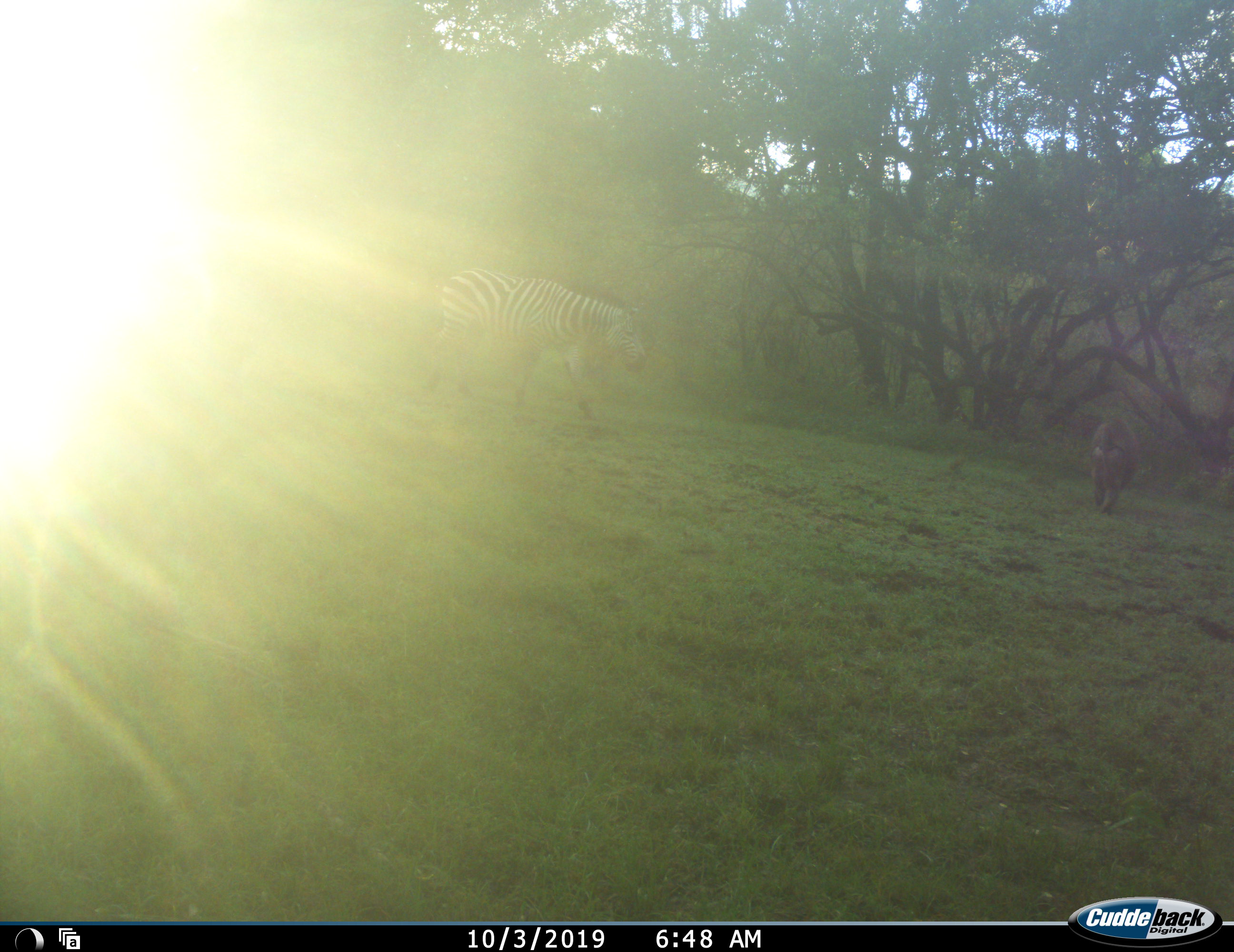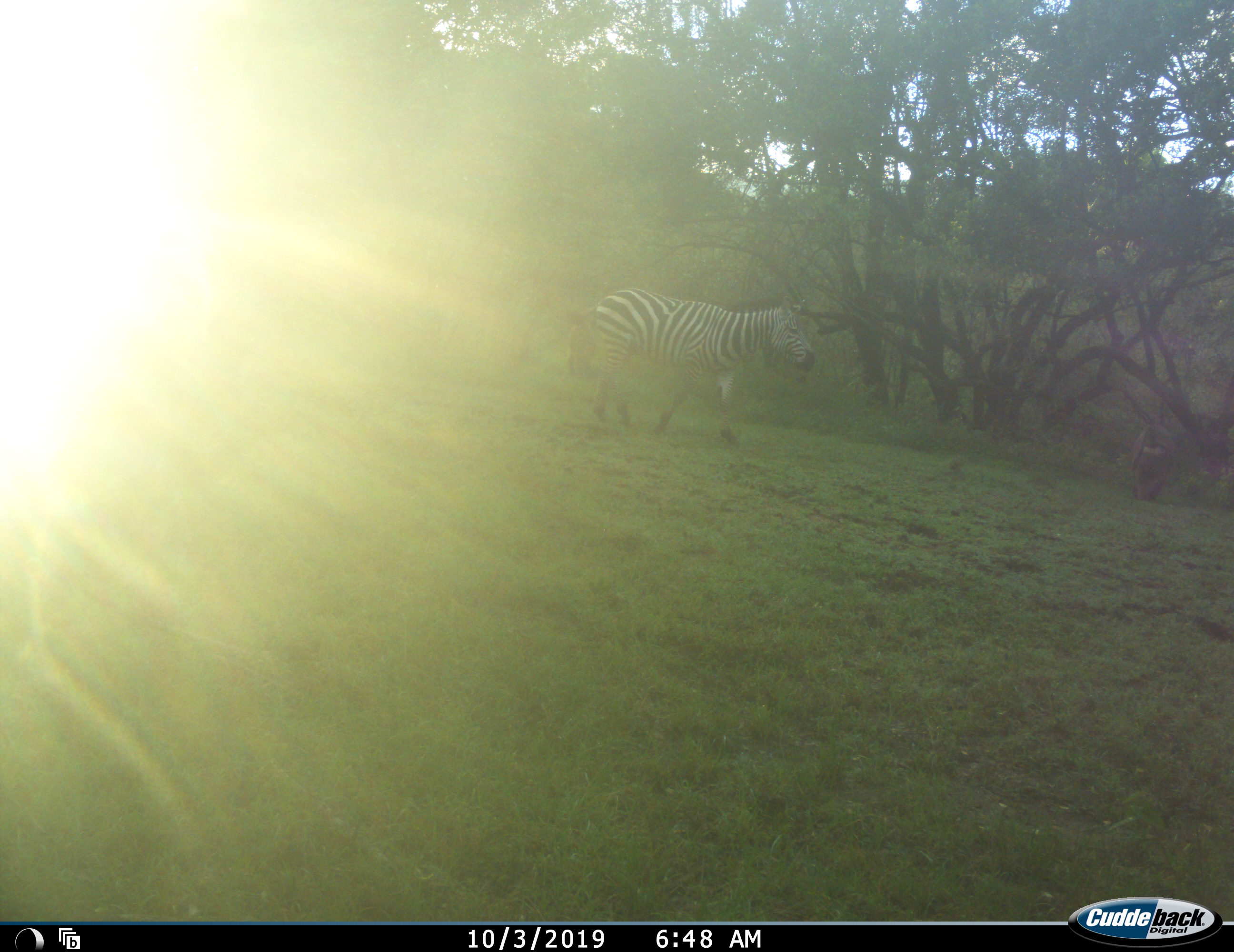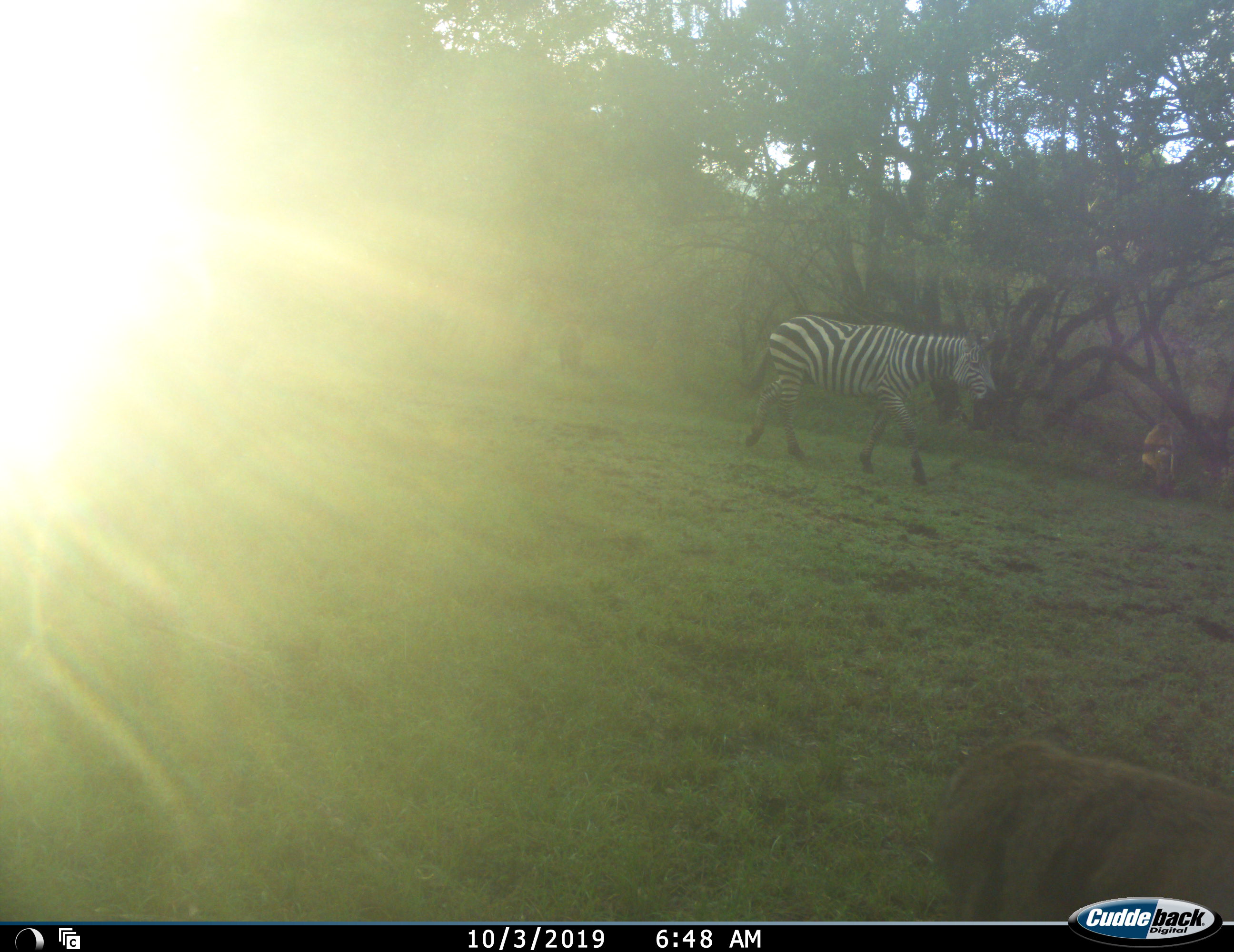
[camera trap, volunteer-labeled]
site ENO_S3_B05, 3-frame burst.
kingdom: Animalia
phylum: Chordata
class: Mammalia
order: Primates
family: Cercopithecidae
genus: Papio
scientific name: Papio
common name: baboon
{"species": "baboon (Papio)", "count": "2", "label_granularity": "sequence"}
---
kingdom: Animalia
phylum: Chordata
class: Mammalia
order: Perissodactyla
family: Equidae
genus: Equus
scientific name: Equus quagga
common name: plains zebra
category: zebraplains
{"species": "zebraplains (plains zebra) (Equus quagga)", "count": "1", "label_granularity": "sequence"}